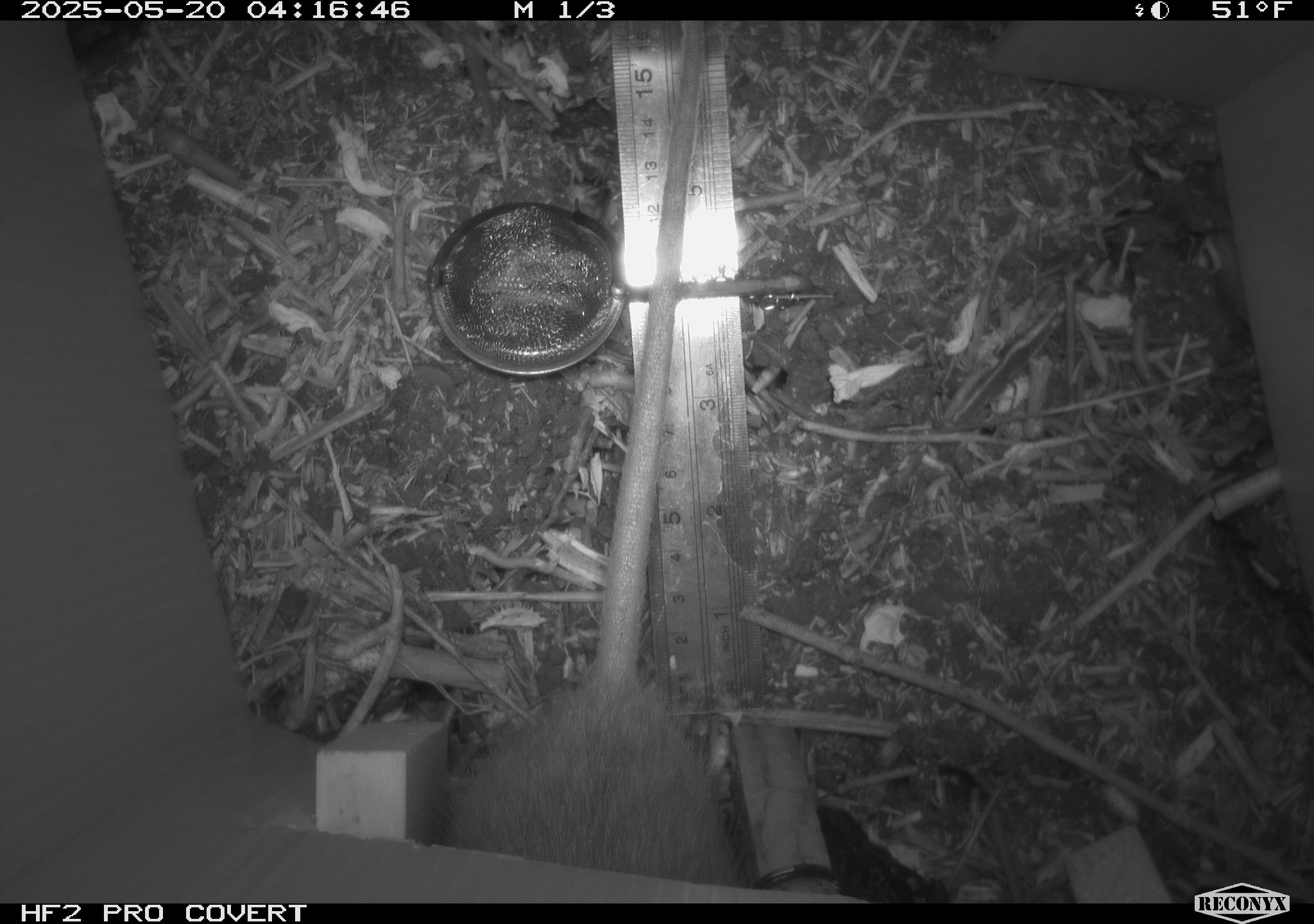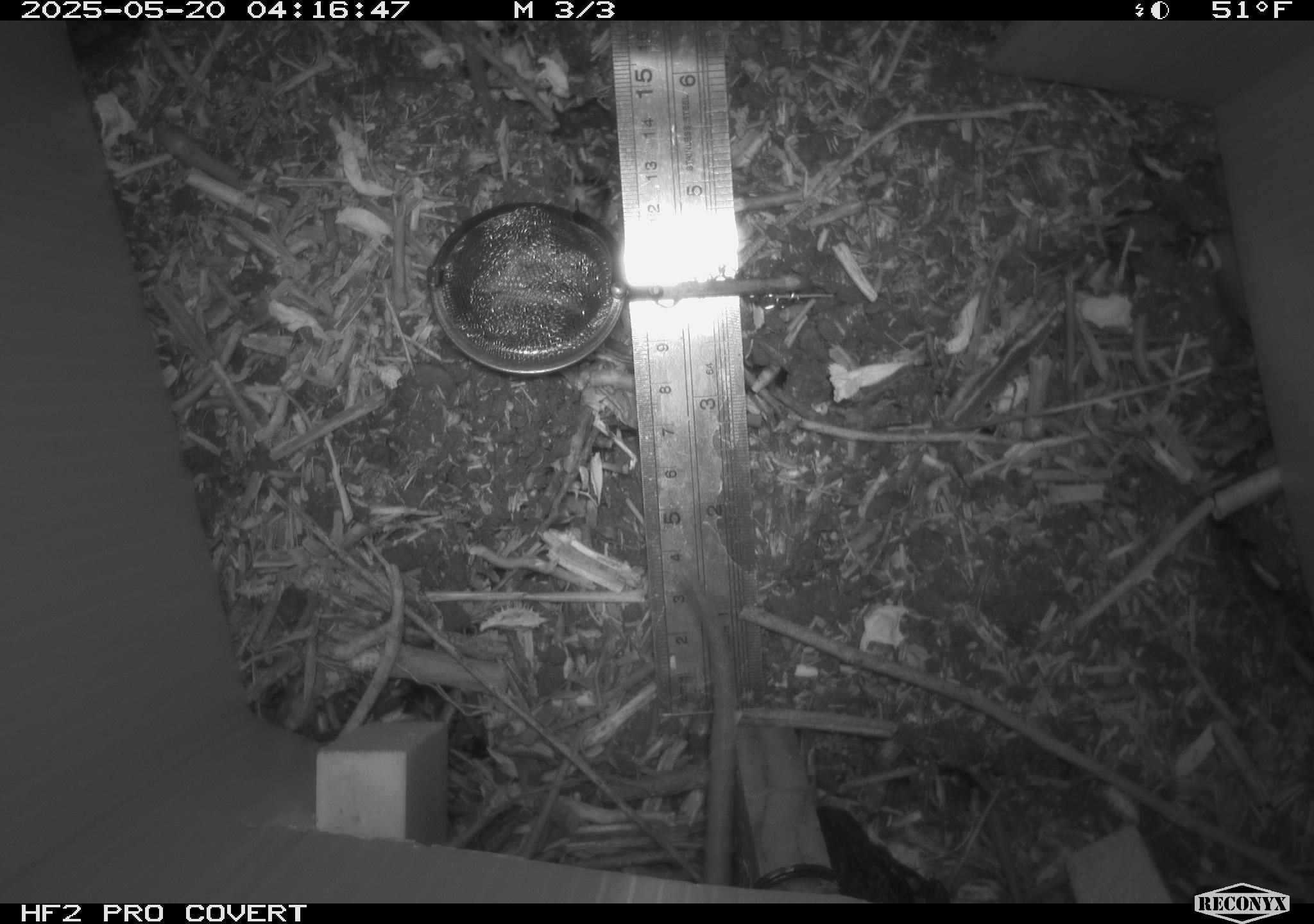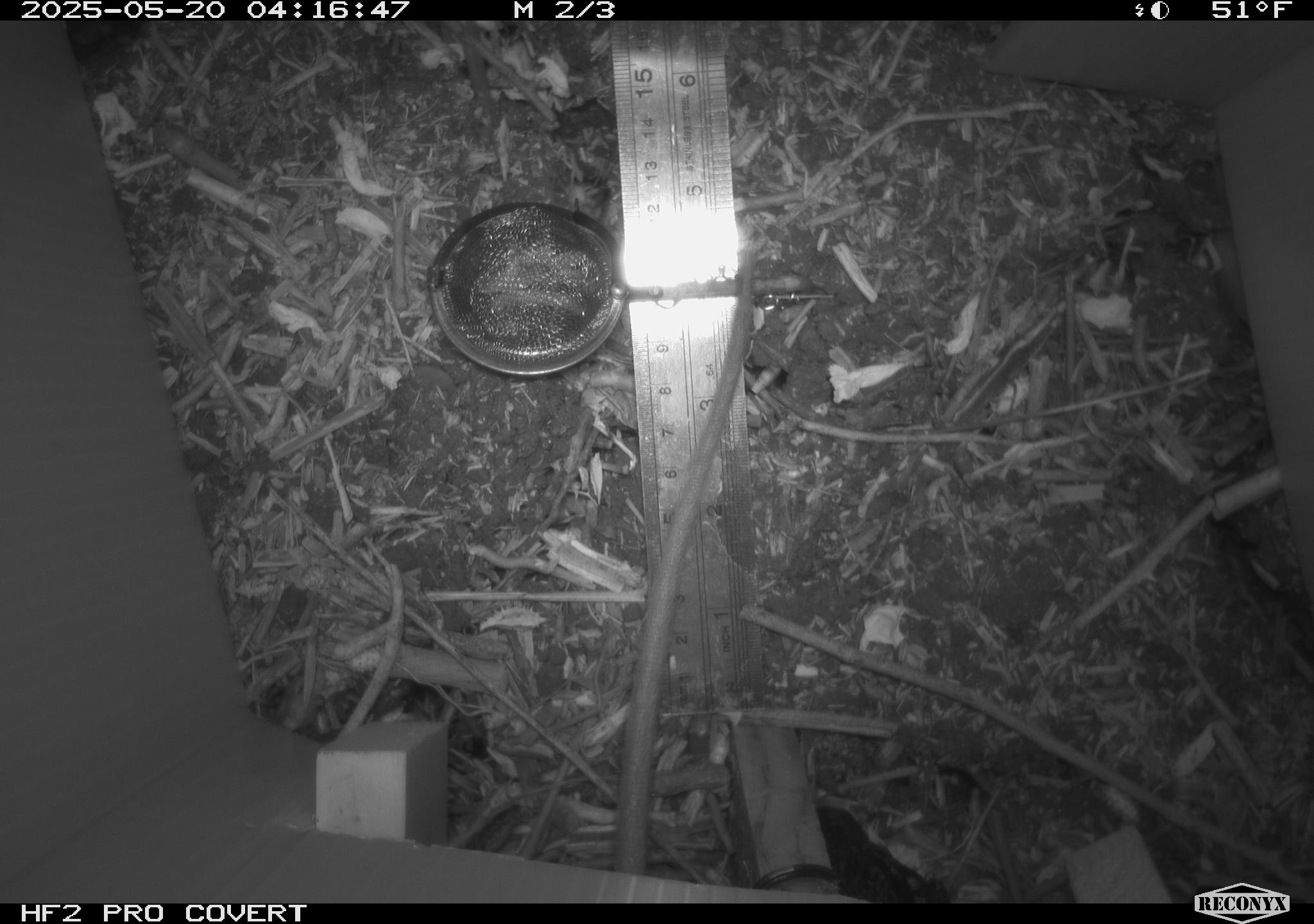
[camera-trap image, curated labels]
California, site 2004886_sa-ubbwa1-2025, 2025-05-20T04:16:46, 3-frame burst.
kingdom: Animalia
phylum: Chordata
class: Mammalia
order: Rodentia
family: Muridae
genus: Rattus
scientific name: Rattus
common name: rat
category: rattus species